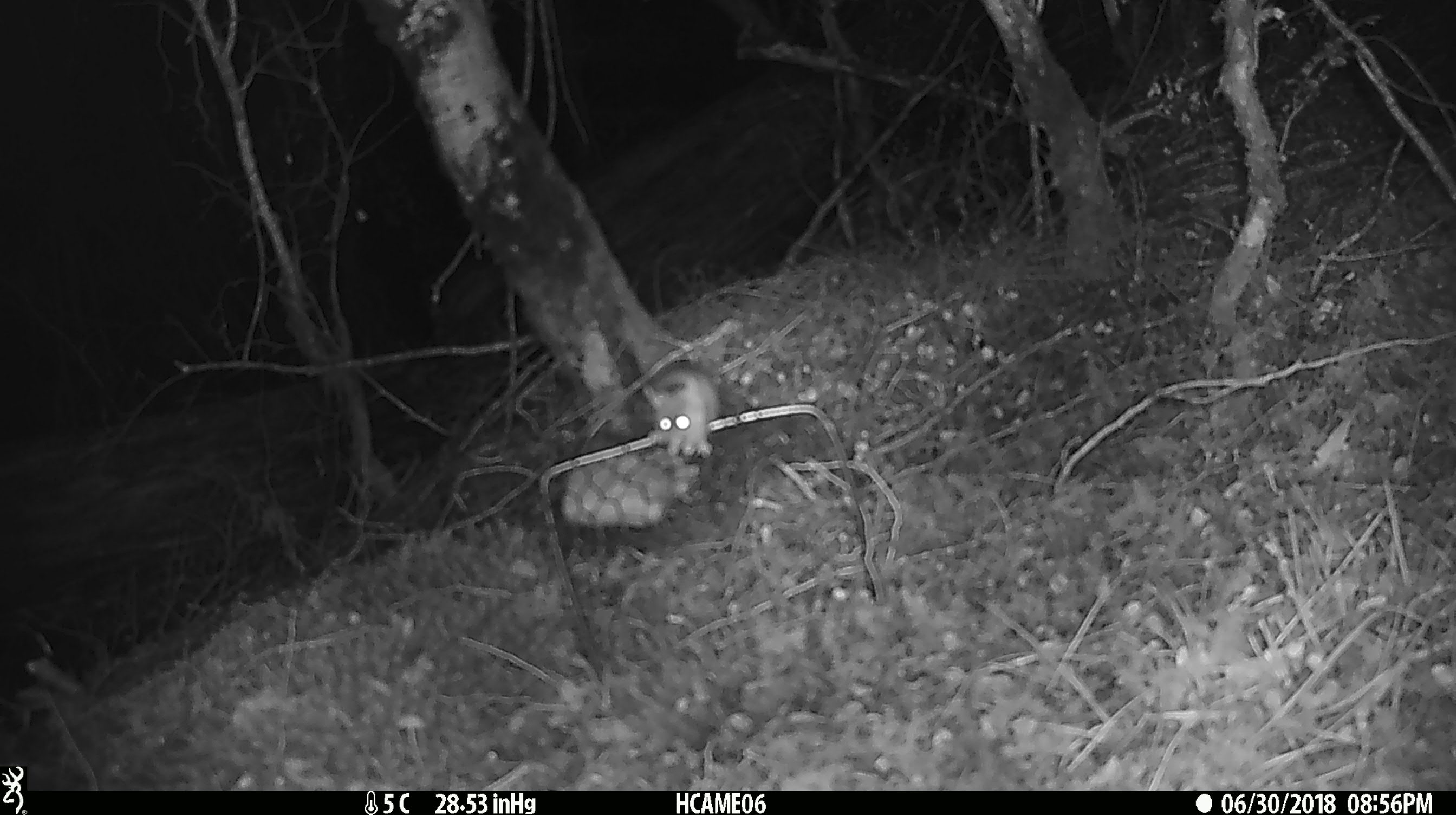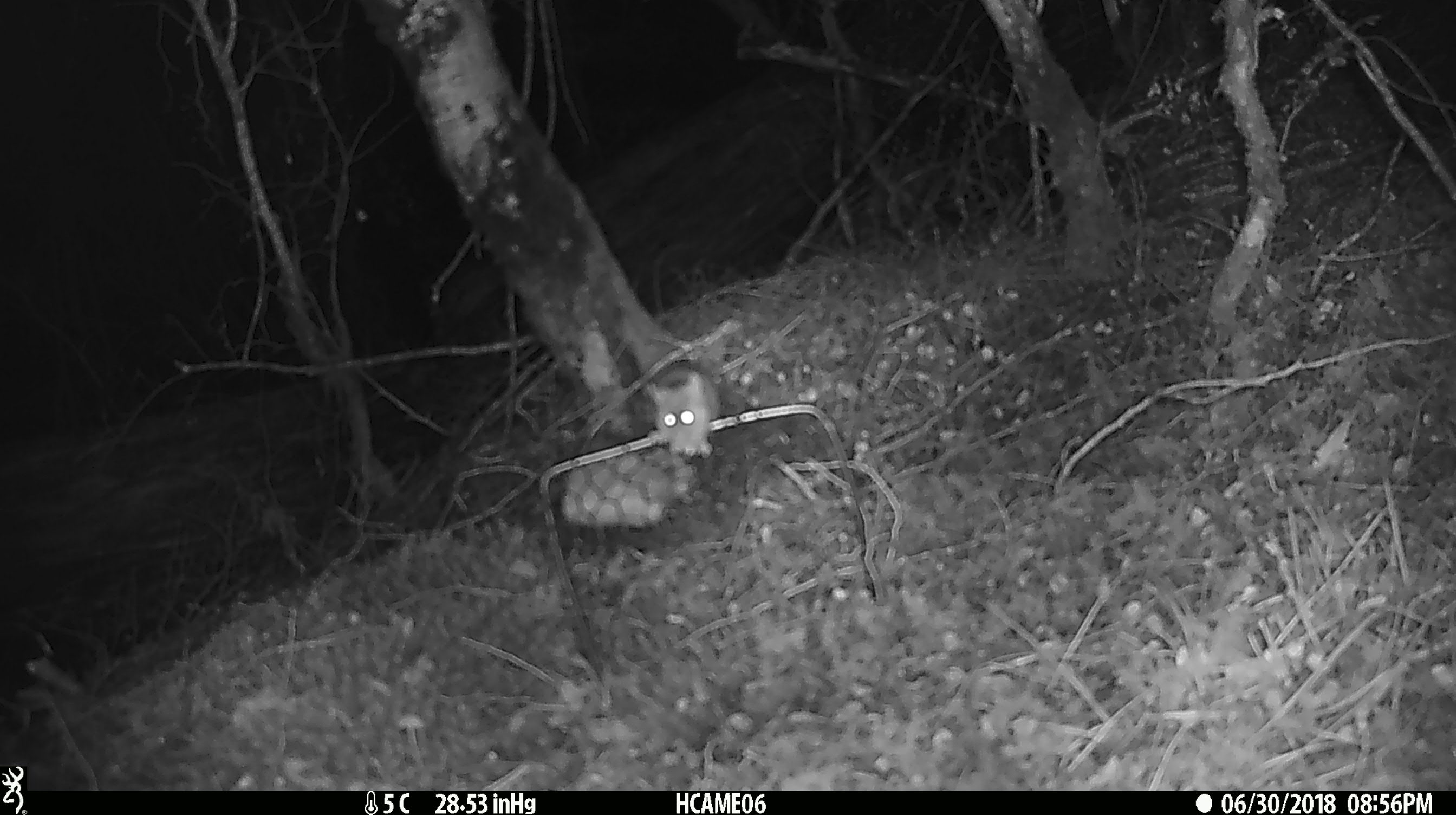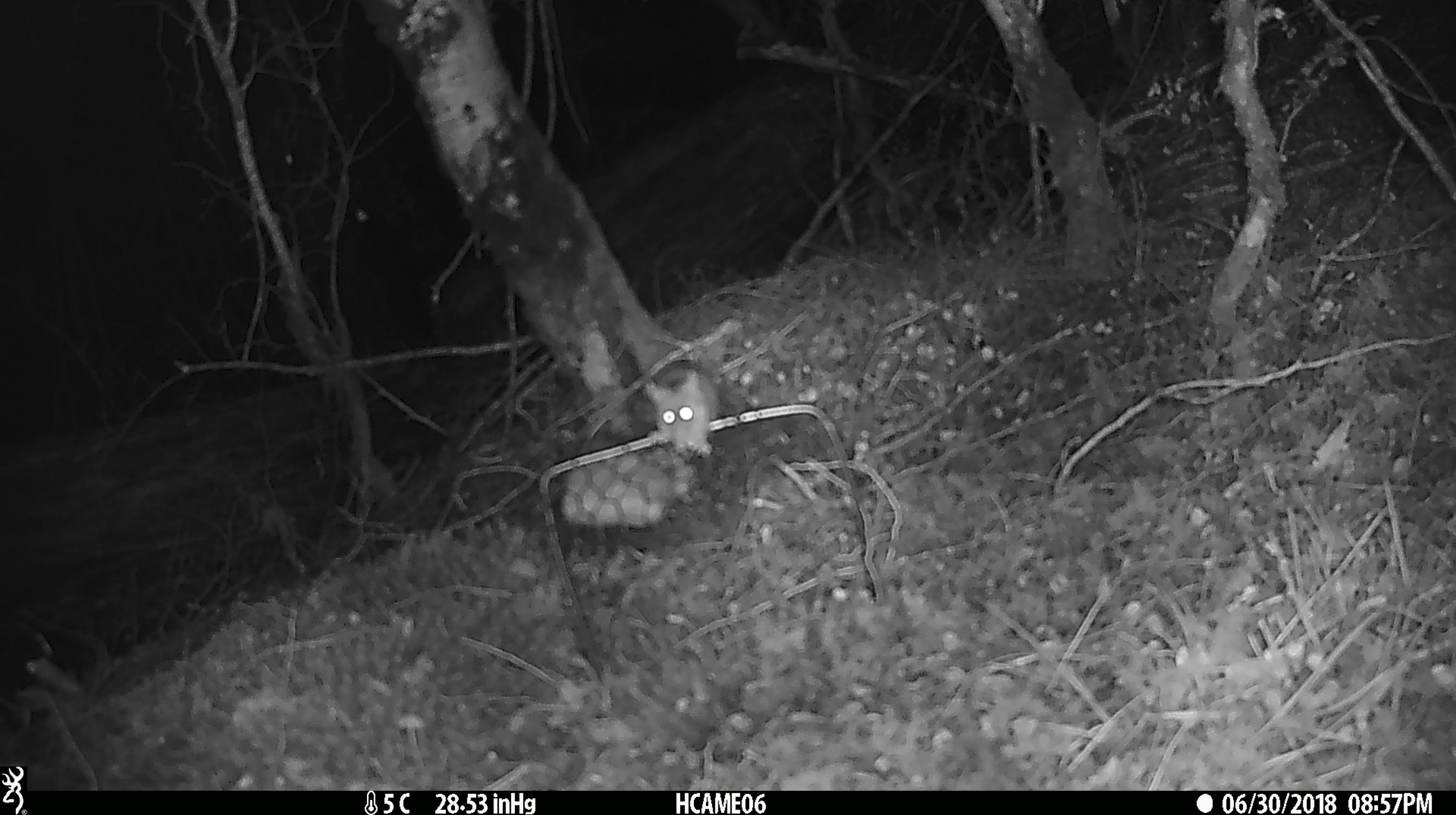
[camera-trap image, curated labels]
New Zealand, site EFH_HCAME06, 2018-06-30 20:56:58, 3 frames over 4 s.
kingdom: Animalia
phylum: Chordata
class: Mammalia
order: Rodentia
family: Muridae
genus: Mus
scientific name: Mus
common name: mouse